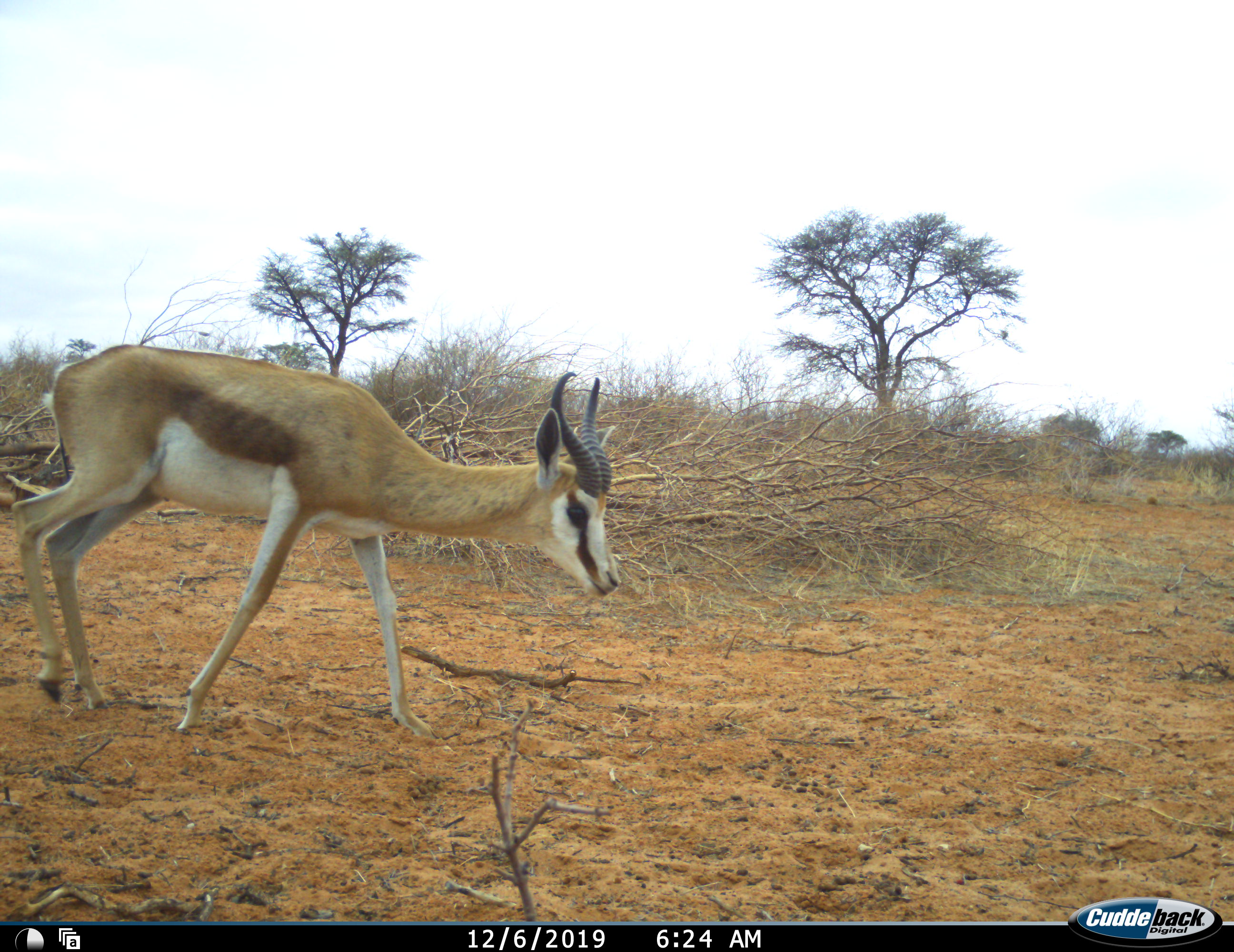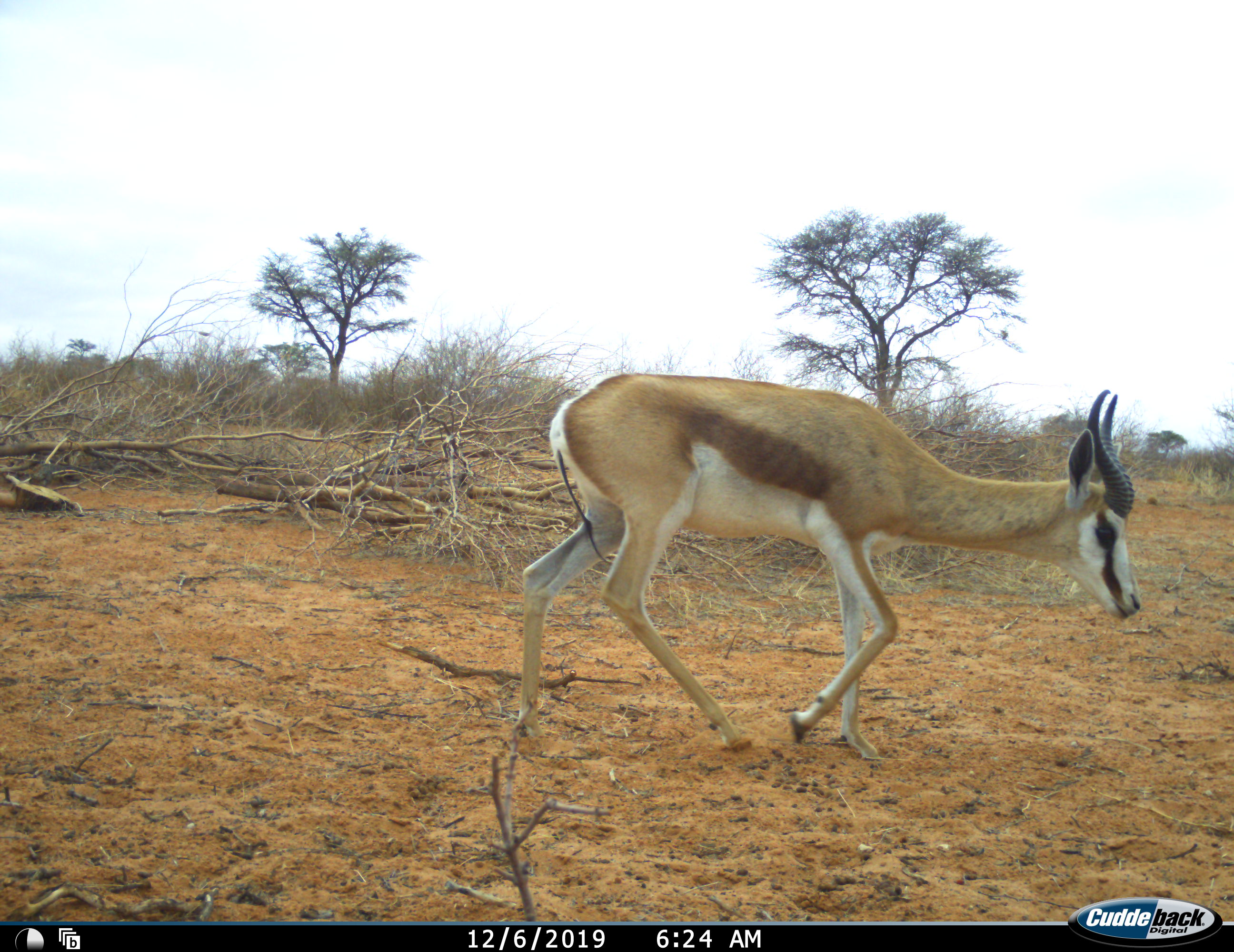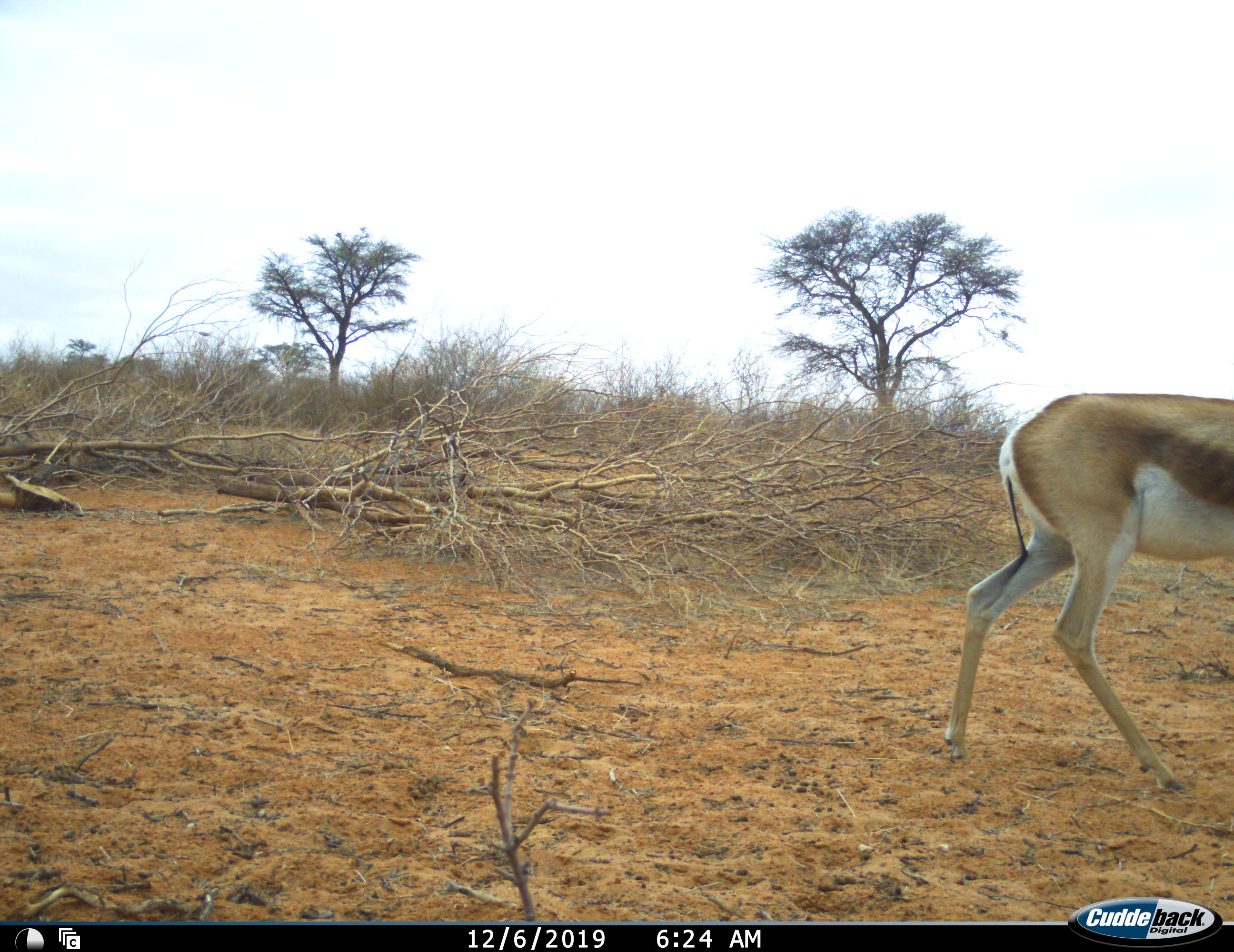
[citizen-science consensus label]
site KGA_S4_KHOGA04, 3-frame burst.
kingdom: Animalia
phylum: Chordata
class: Mammalia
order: Artiodactyla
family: Bovidae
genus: Antidorcas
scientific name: Antidorcas marsupialis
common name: springbok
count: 1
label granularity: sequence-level